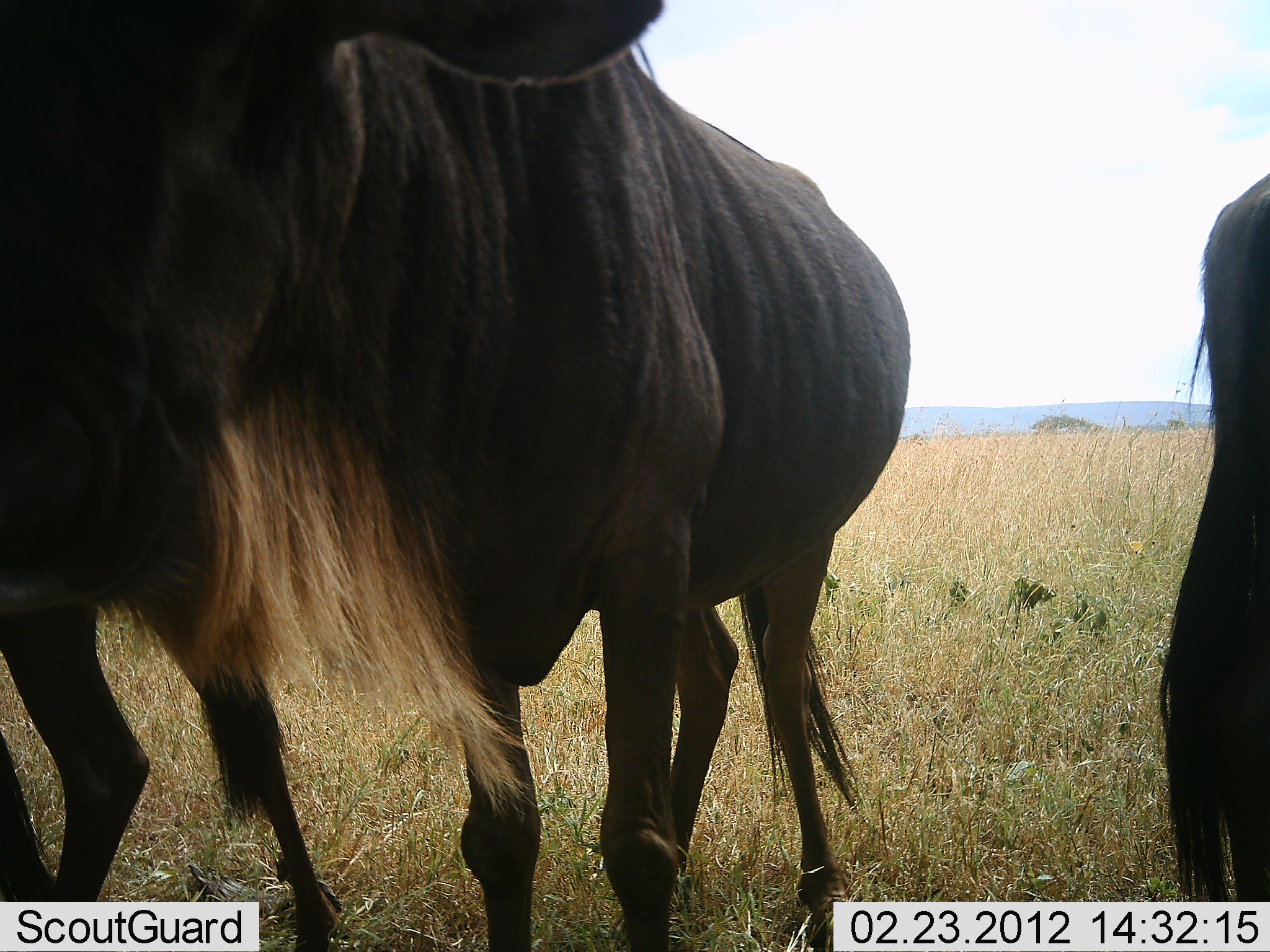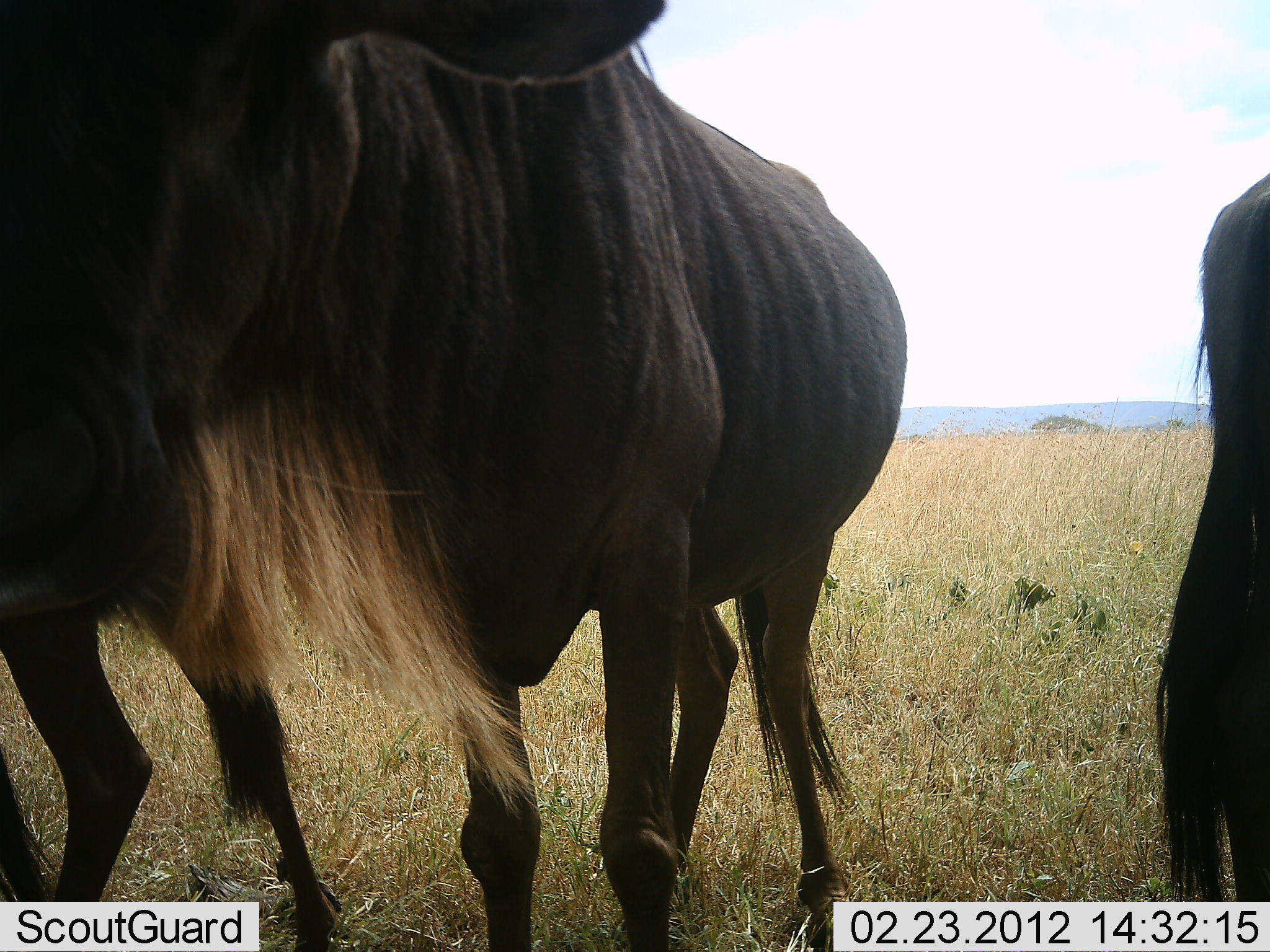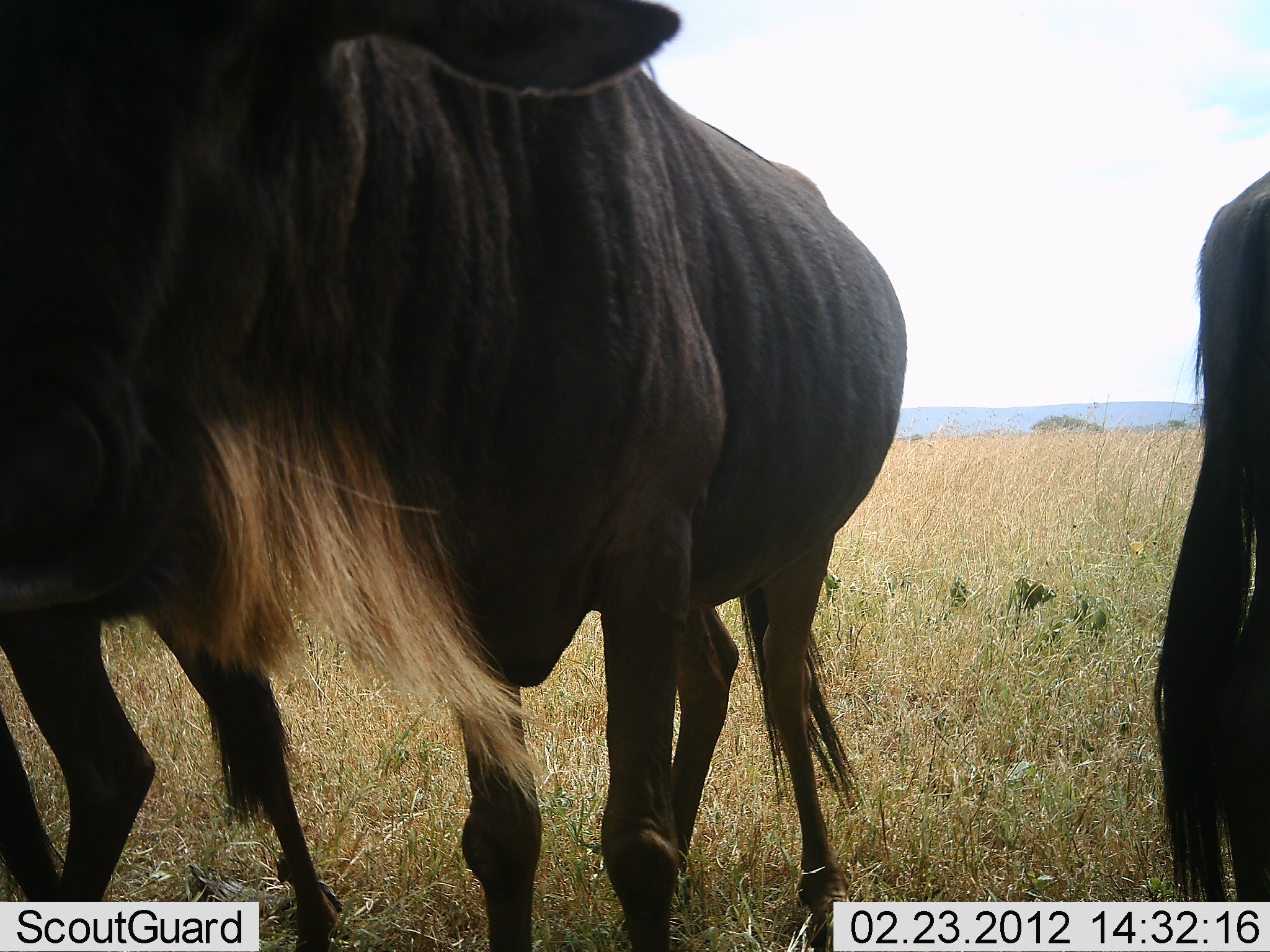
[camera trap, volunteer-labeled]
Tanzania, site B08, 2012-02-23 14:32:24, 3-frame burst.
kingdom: Animalia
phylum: Chordata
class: Mammalia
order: Artiodactyla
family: Bovidae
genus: Connochaetes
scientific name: Connochaetes taurinus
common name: blue wildebeest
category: wildebeest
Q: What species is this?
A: Wildebeest (blue wildebeest) (Connochaetes taurinus).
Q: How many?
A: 3.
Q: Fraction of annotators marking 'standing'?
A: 100%.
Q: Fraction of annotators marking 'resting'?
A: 0%.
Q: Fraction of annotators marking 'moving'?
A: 0%.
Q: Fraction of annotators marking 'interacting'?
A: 0%.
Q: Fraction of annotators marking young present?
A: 0%.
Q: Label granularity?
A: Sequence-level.